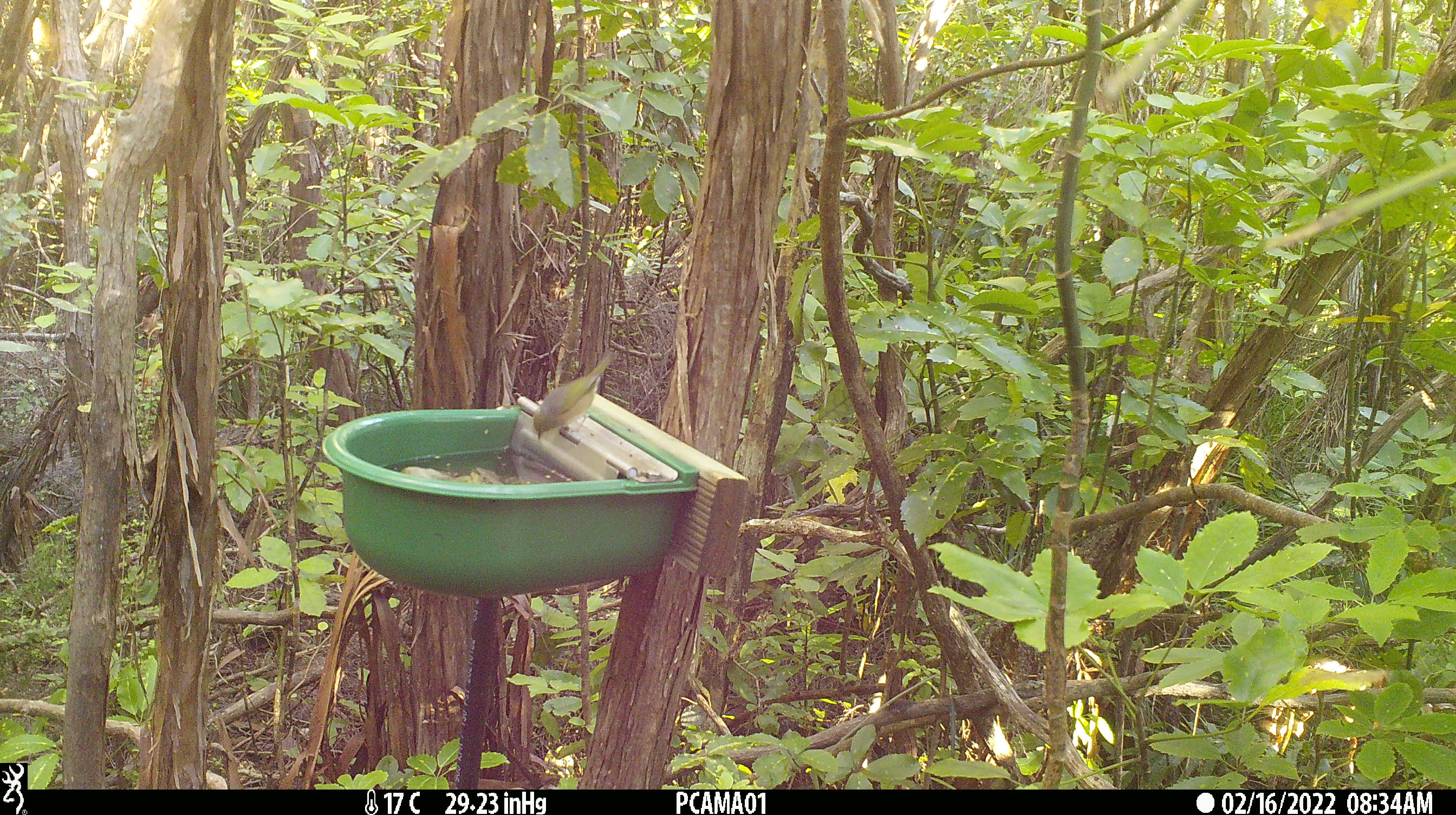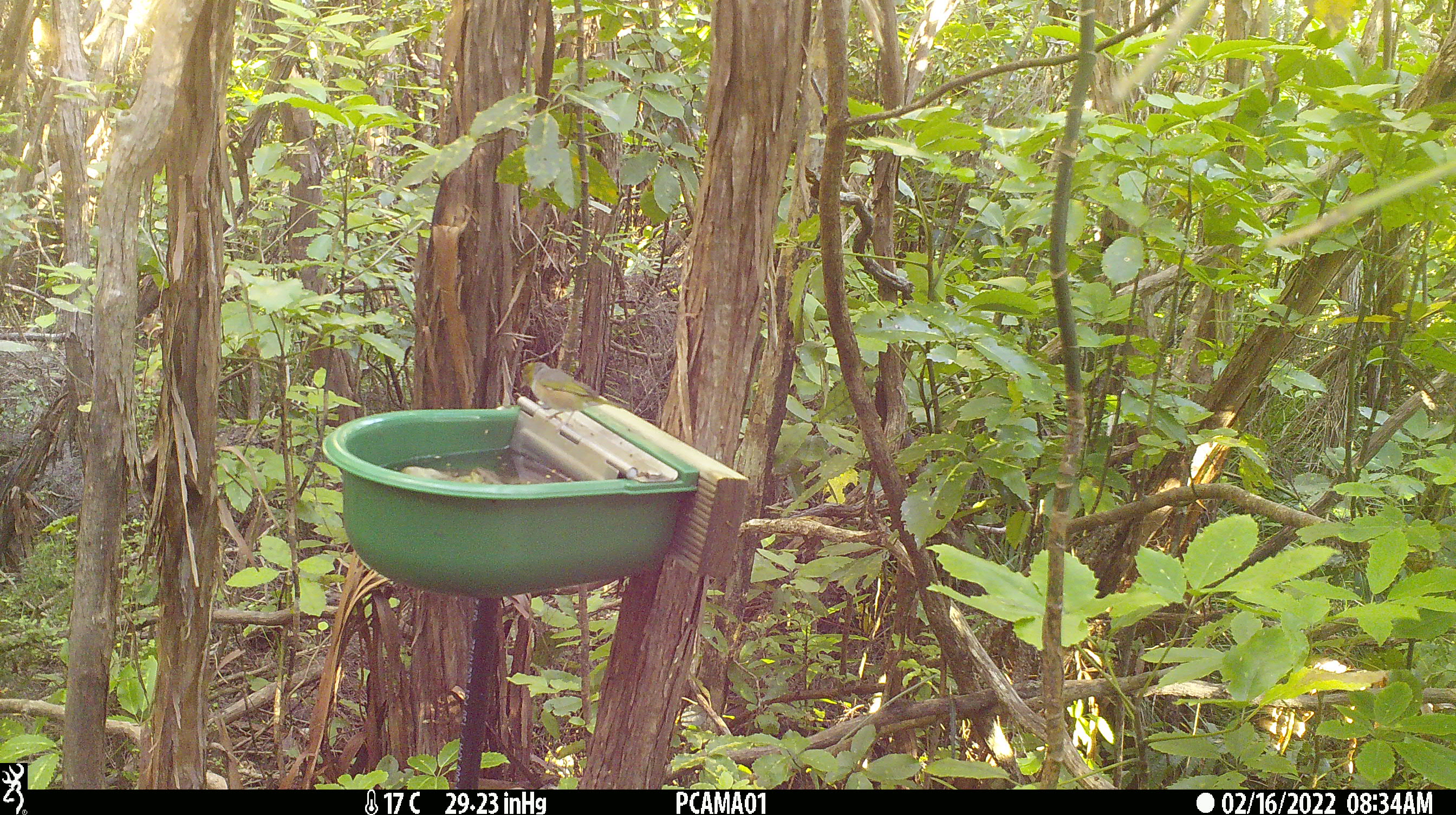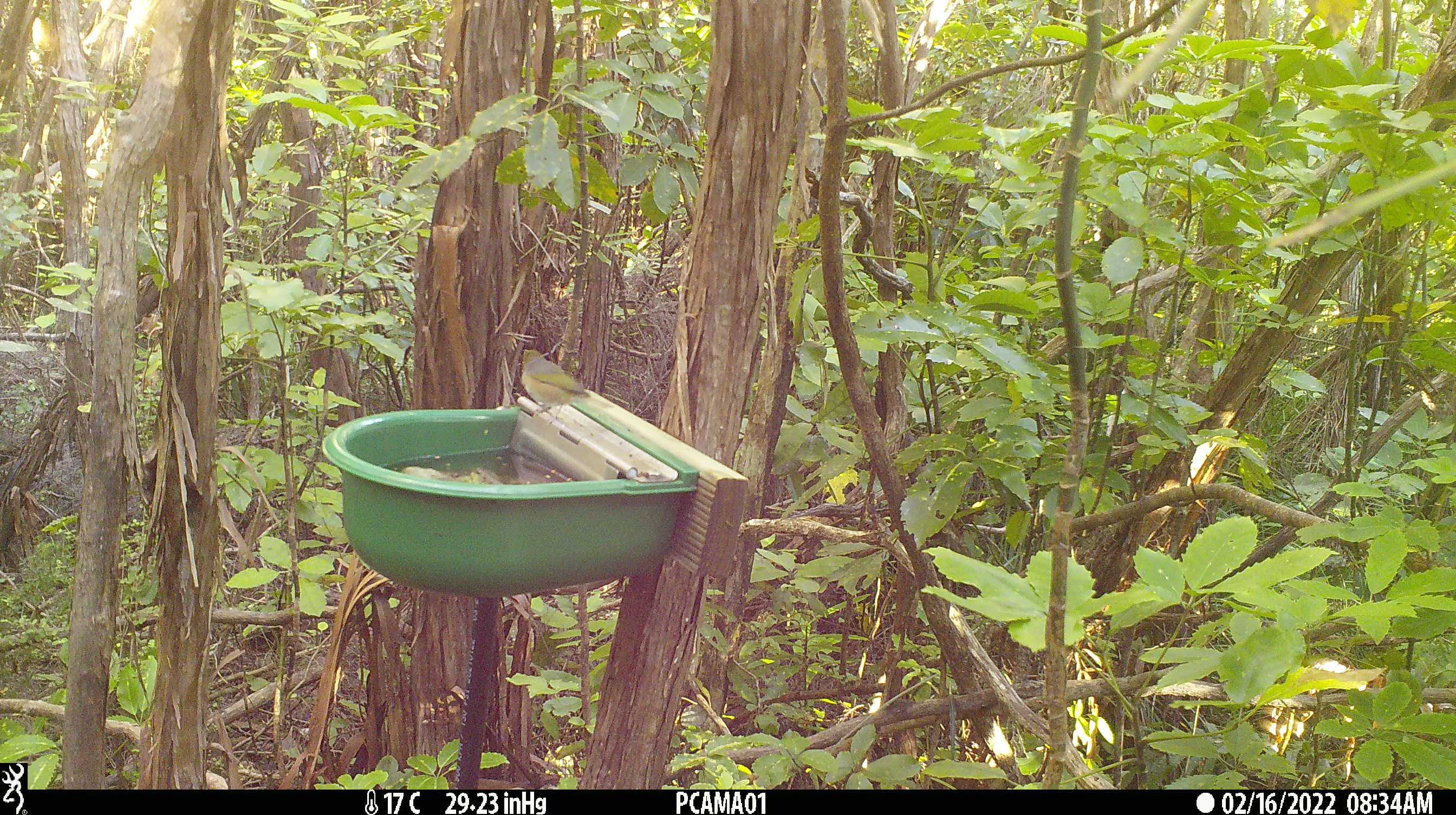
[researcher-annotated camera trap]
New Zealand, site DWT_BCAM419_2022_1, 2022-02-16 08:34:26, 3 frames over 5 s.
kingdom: Animalia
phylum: Chordata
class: Aves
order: Passeriformes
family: Zosteropidae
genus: Zosterops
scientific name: Zosterops lateralis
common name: silvereye